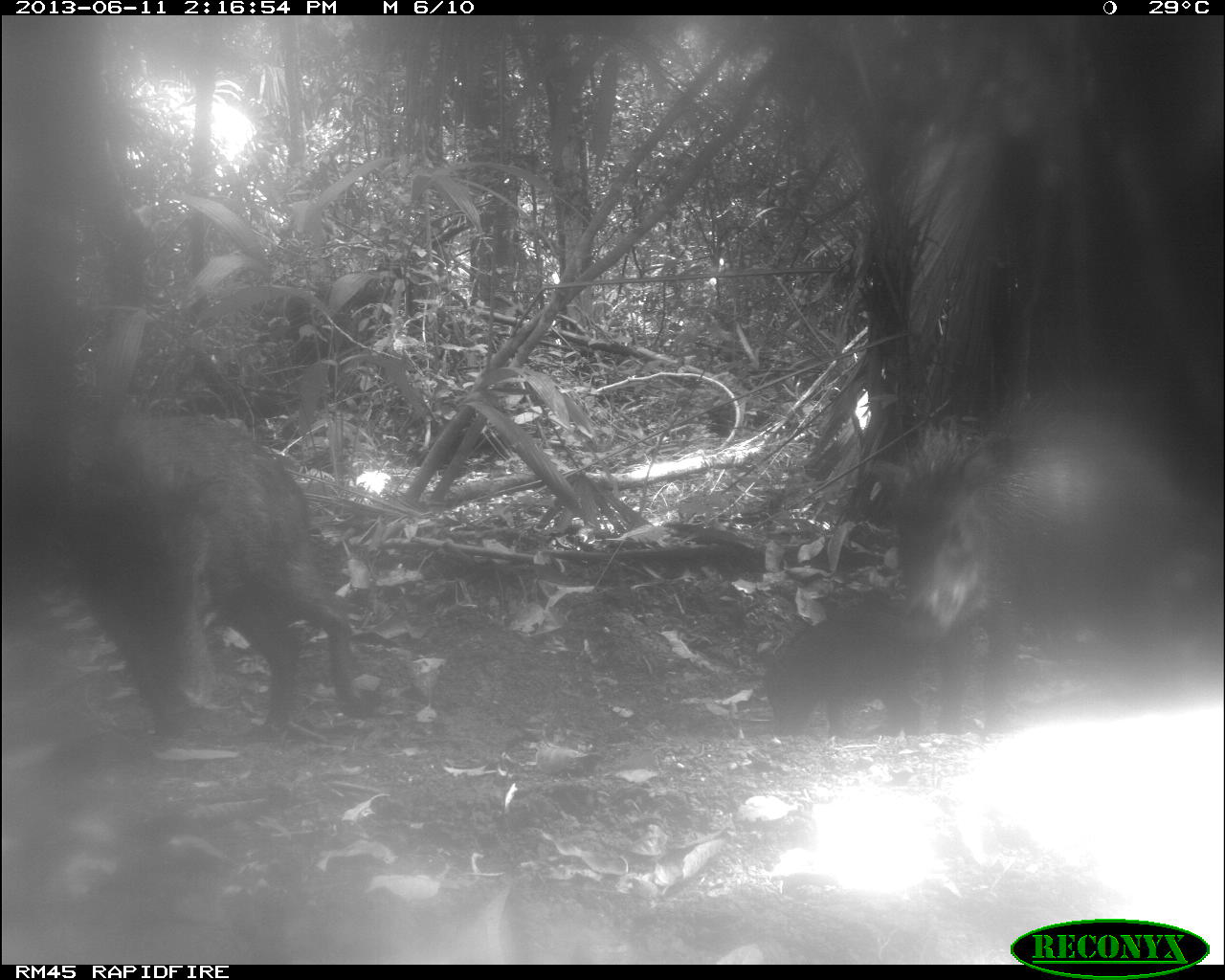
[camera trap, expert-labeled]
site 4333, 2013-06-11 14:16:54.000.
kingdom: Animalia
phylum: Chordata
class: Mammalia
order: Artiodactyla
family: Tayassuidae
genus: Tayassu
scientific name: Tayassu pecari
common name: white-lipped peccary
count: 4